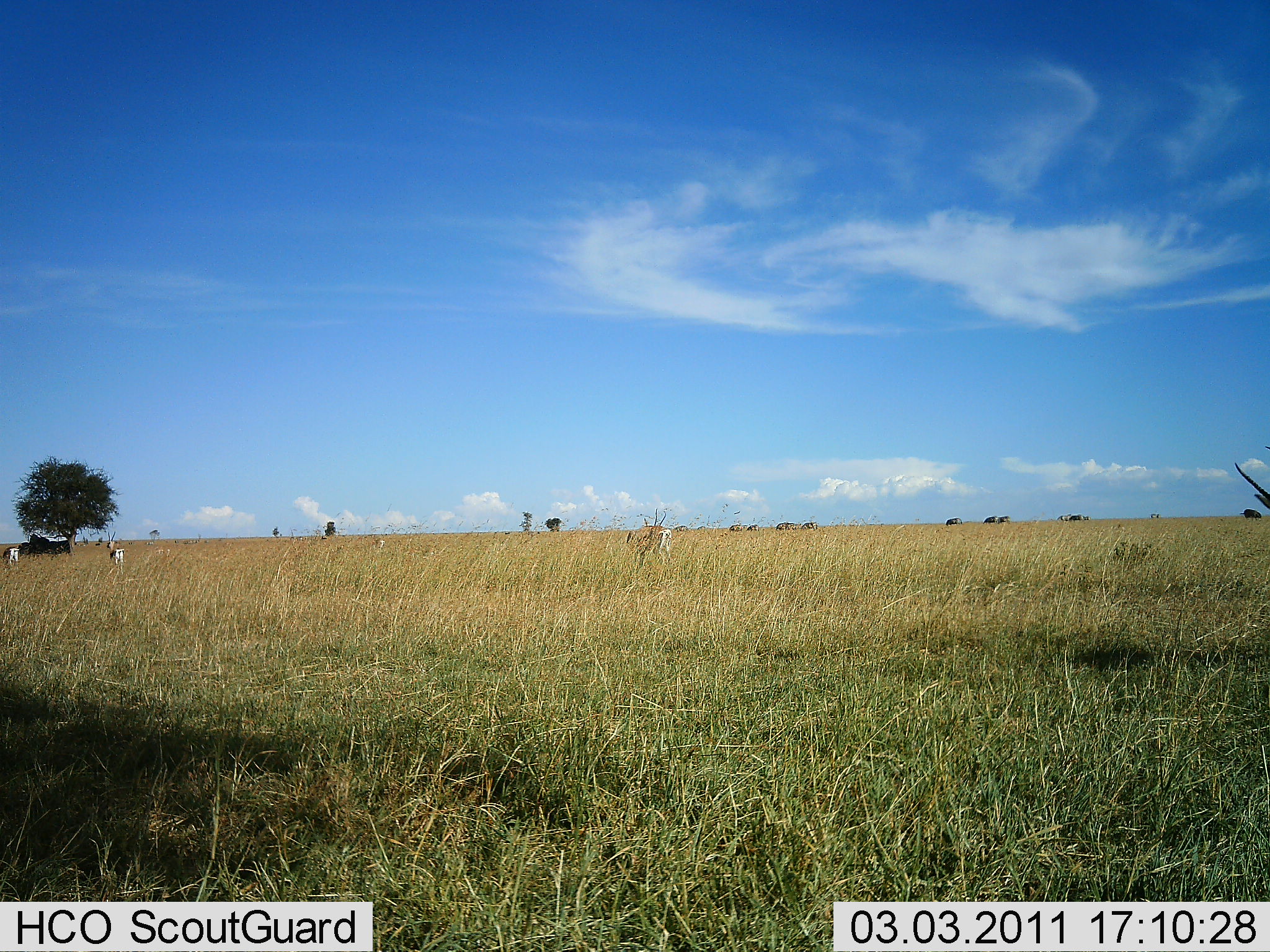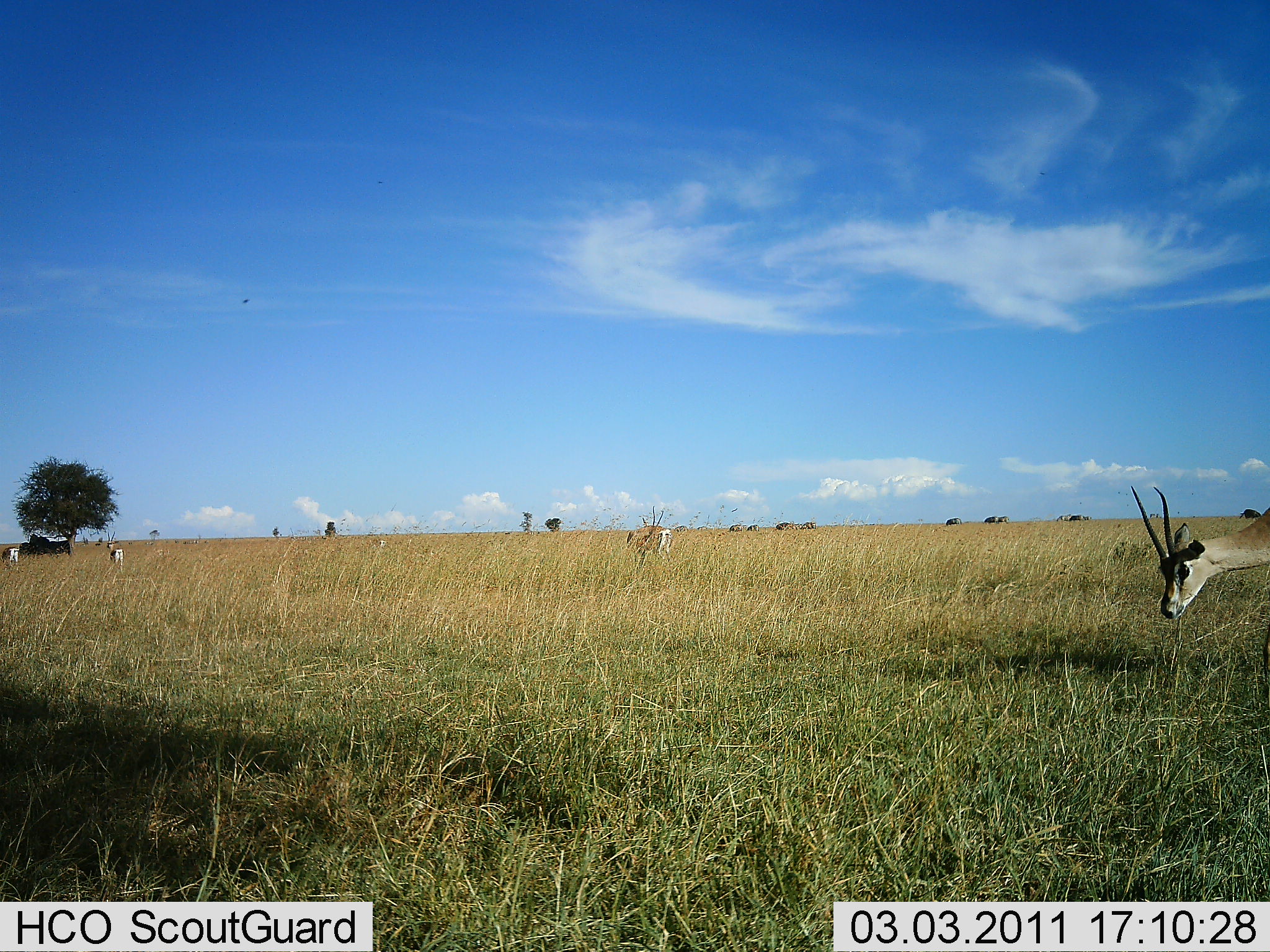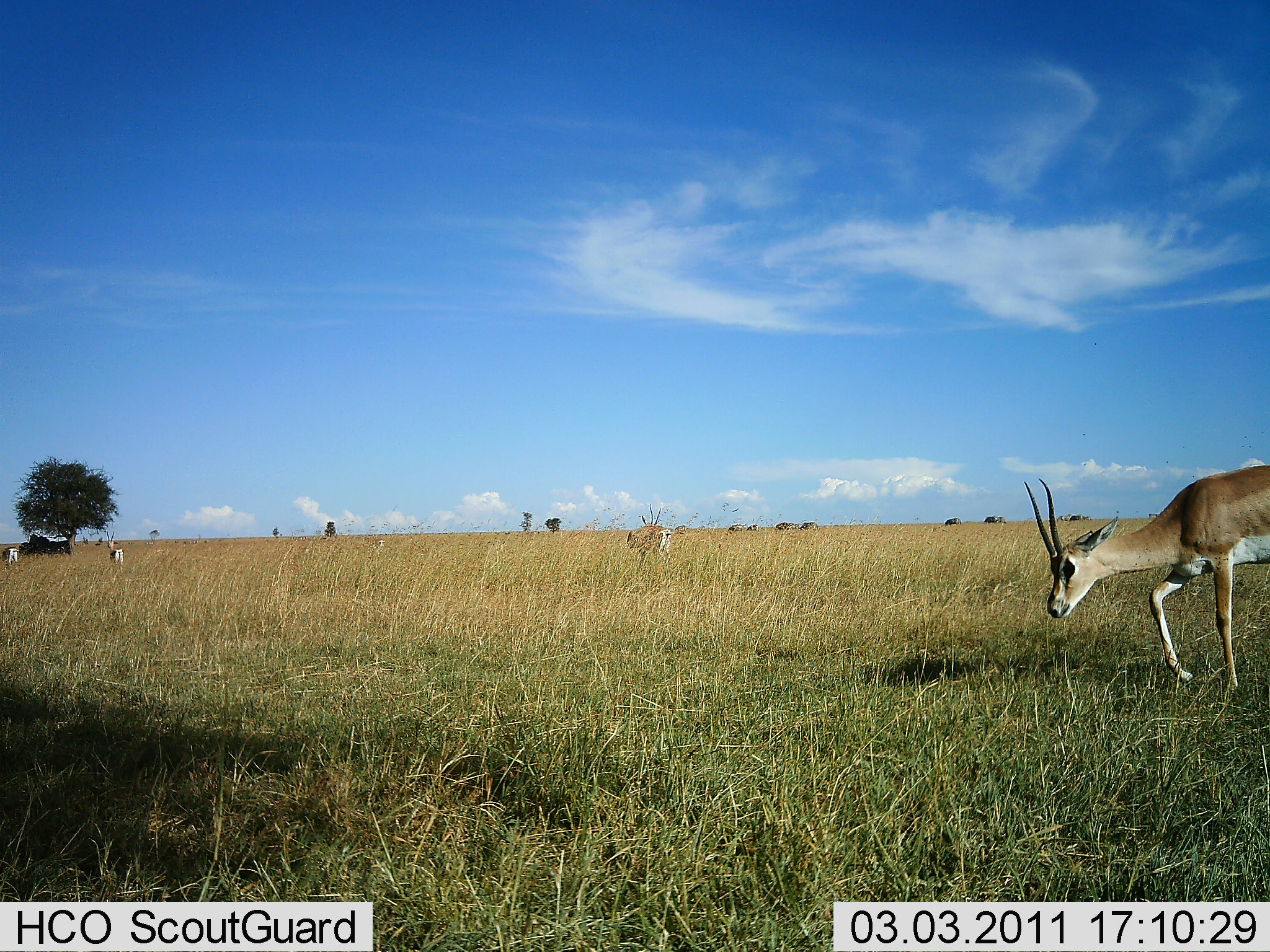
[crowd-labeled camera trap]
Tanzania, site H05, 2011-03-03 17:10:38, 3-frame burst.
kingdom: Animalia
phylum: Chordata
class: Mammalia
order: Artiodactyla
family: Bovidae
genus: Nanger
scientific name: Nanger granti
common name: grant's gazelle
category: gazellegrants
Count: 4.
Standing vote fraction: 50%.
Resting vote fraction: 0%.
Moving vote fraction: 80%.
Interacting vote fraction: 0%.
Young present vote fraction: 0%.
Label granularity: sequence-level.